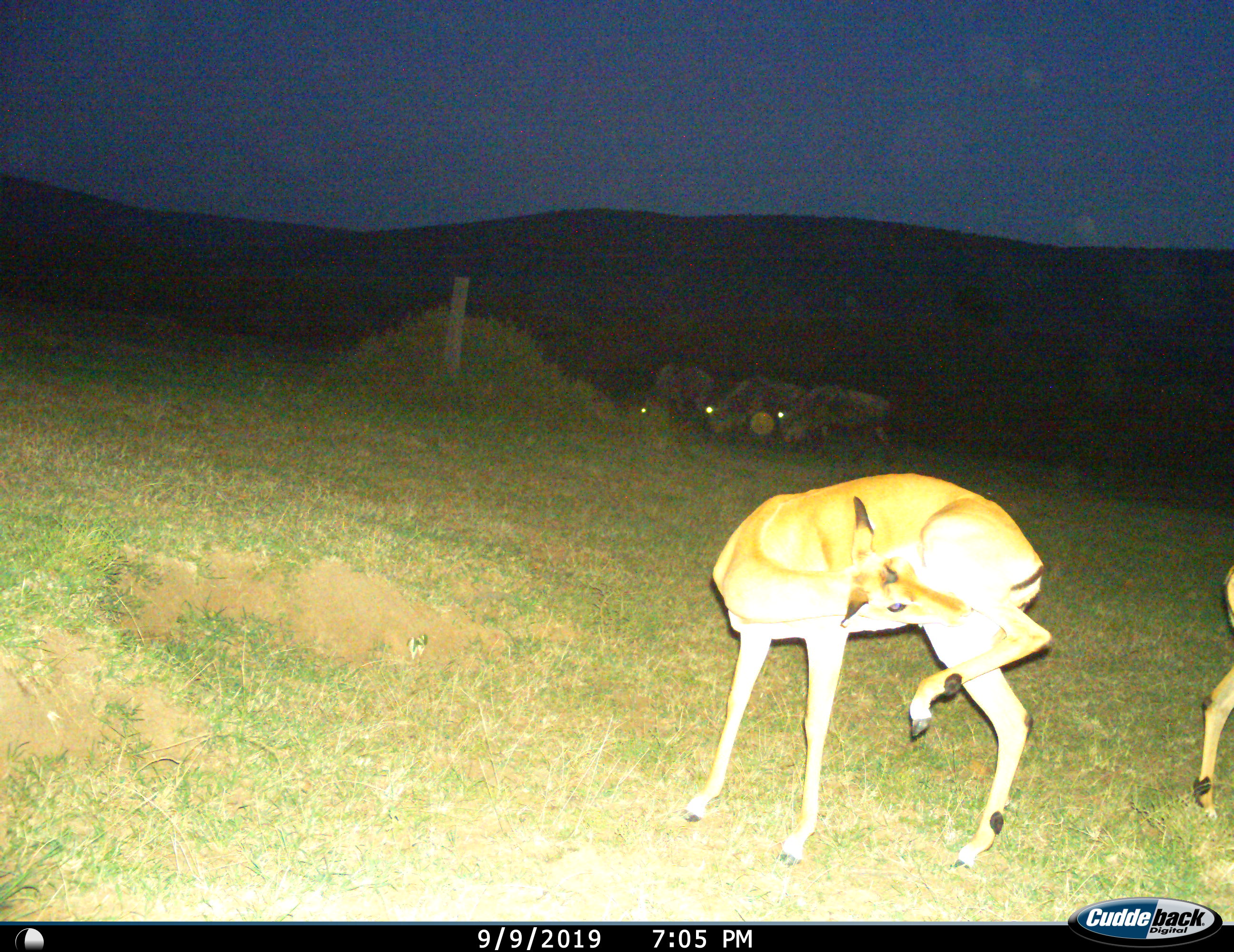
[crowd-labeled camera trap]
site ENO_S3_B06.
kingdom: Animalia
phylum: Chordata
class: Mammalia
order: Artiodactyla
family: Bovidae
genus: Aepyceros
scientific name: Aepyceros melampus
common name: impala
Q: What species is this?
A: Impala (Aepyceros melampus).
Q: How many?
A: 2.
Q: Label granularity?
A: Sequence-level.